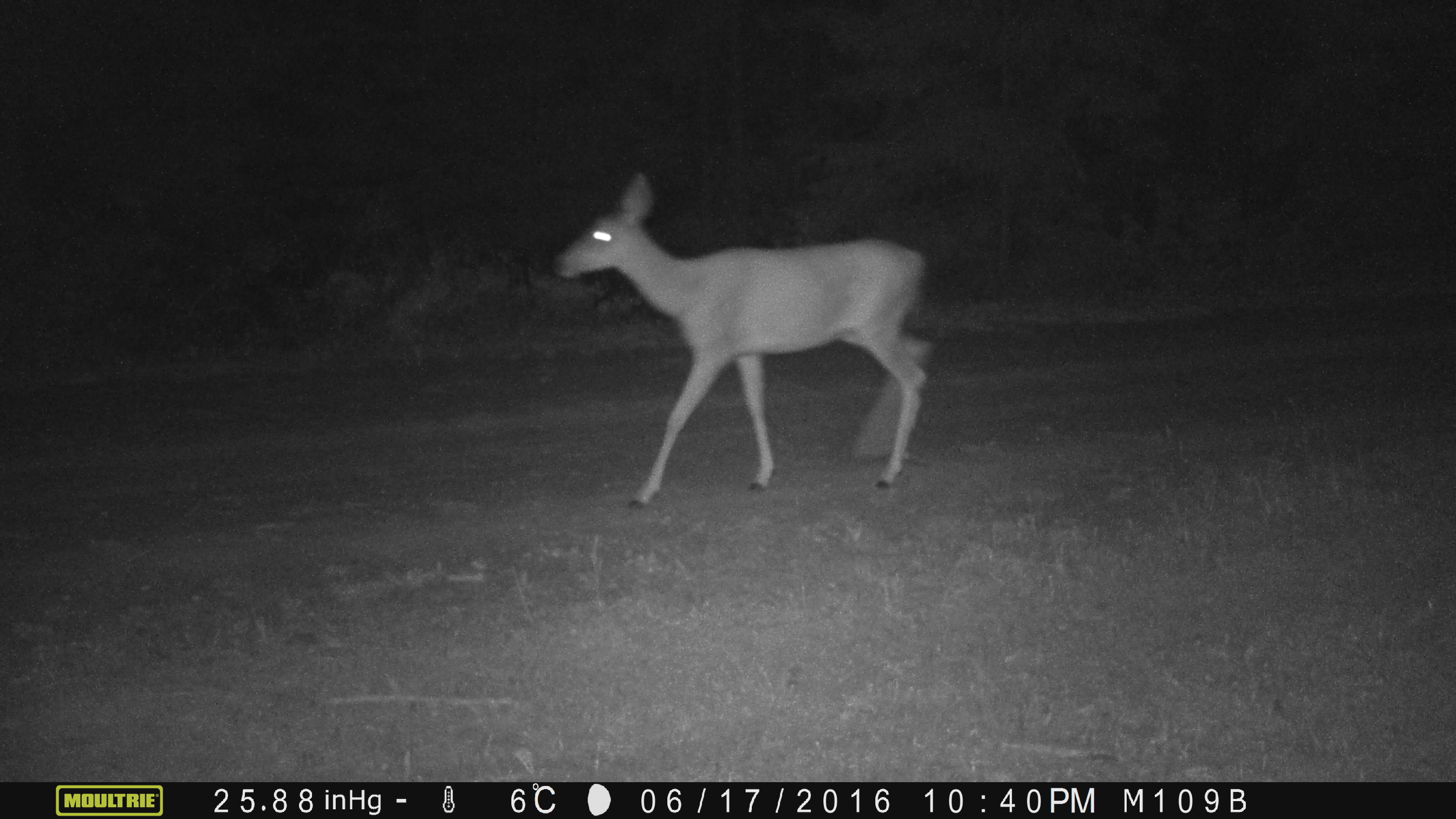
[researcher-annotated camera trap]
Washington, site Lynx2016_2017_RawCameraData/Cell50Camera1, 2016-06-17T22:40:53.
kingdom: Animalia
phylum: Chordata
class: Mammalia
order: Artiodactyla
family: Cervidae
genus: Odocoileus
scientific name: Odocoileus hemionus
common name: mule deer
Odocoileus hemionus (mule deer). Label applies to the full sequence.